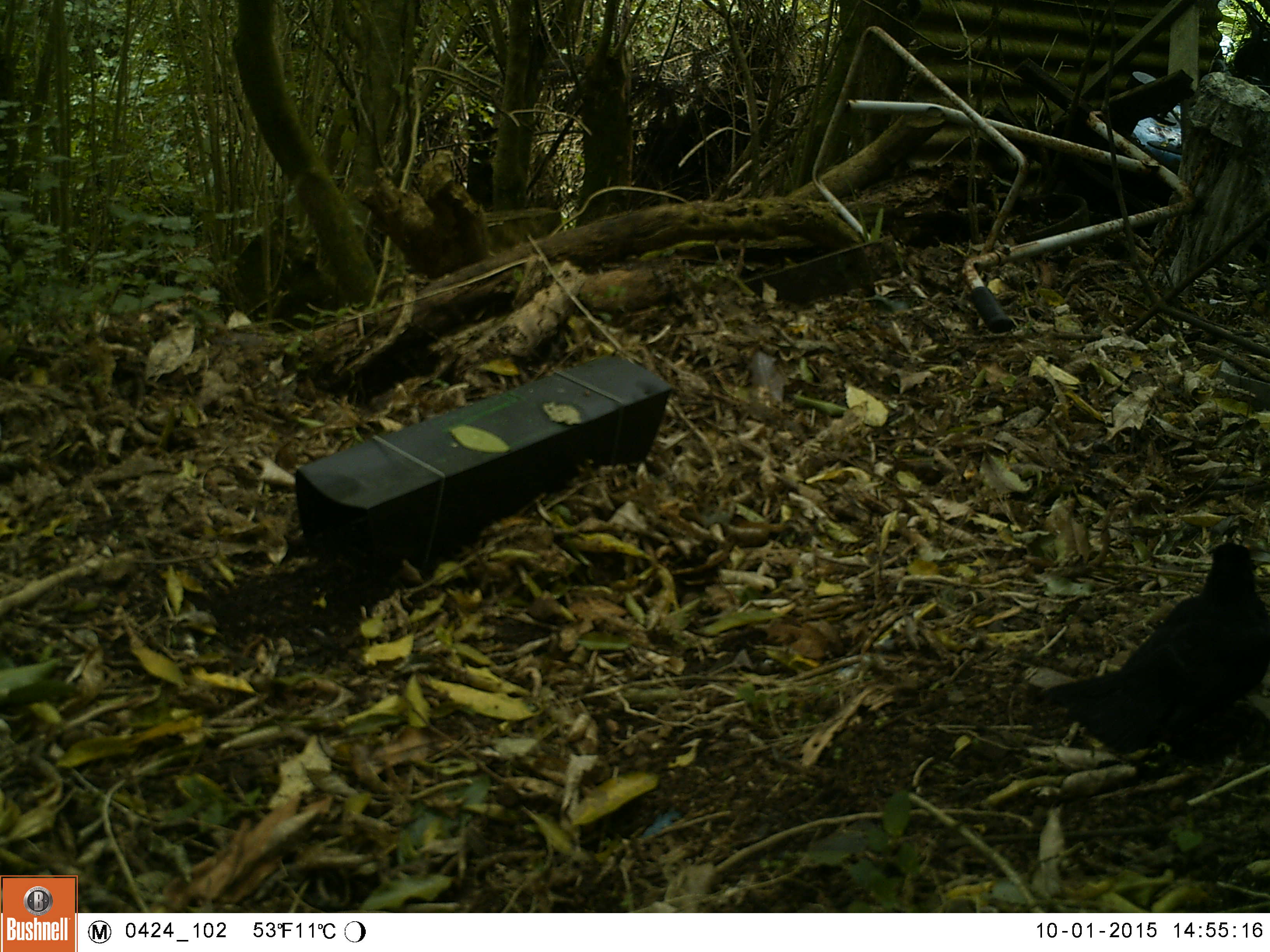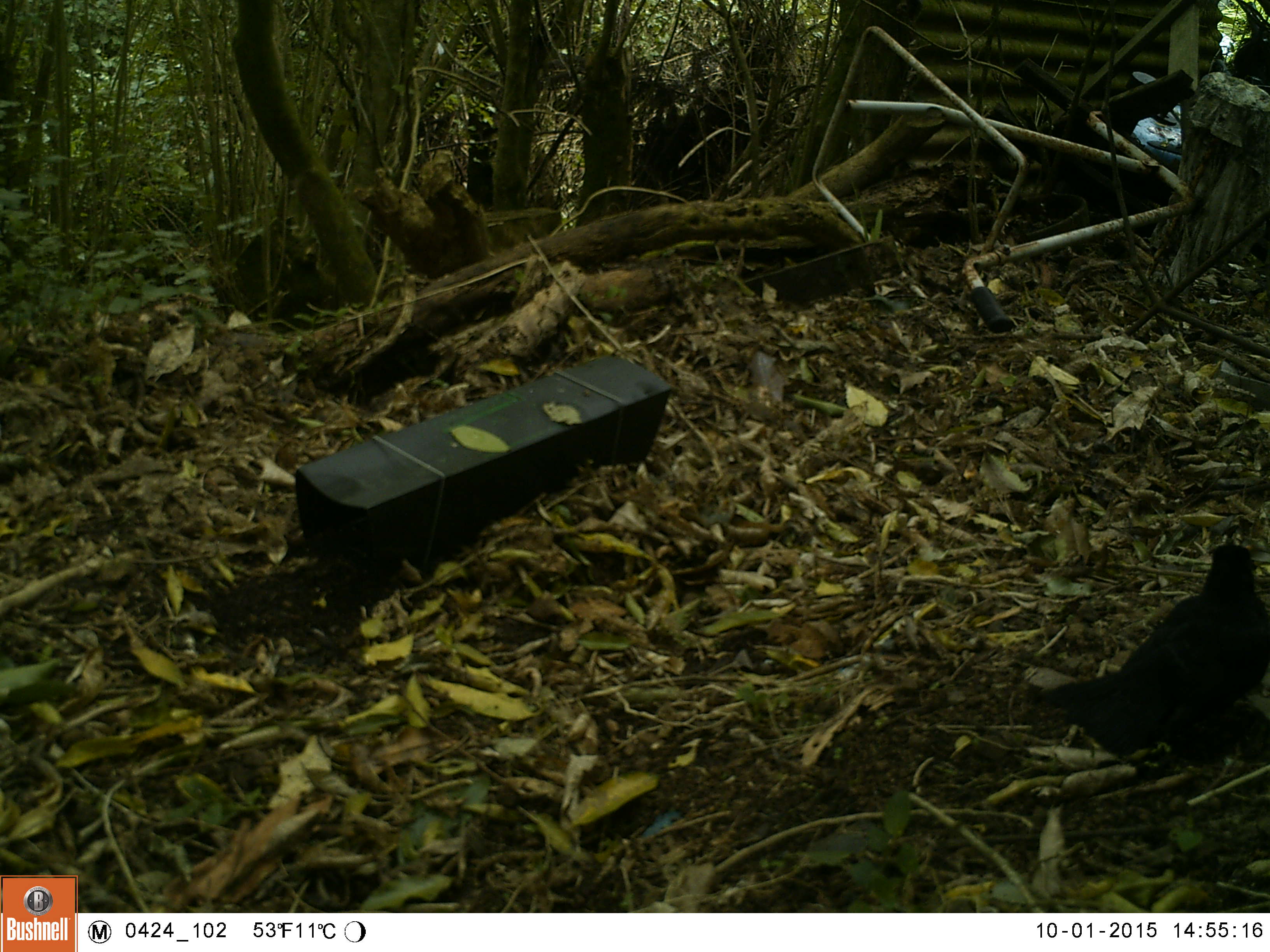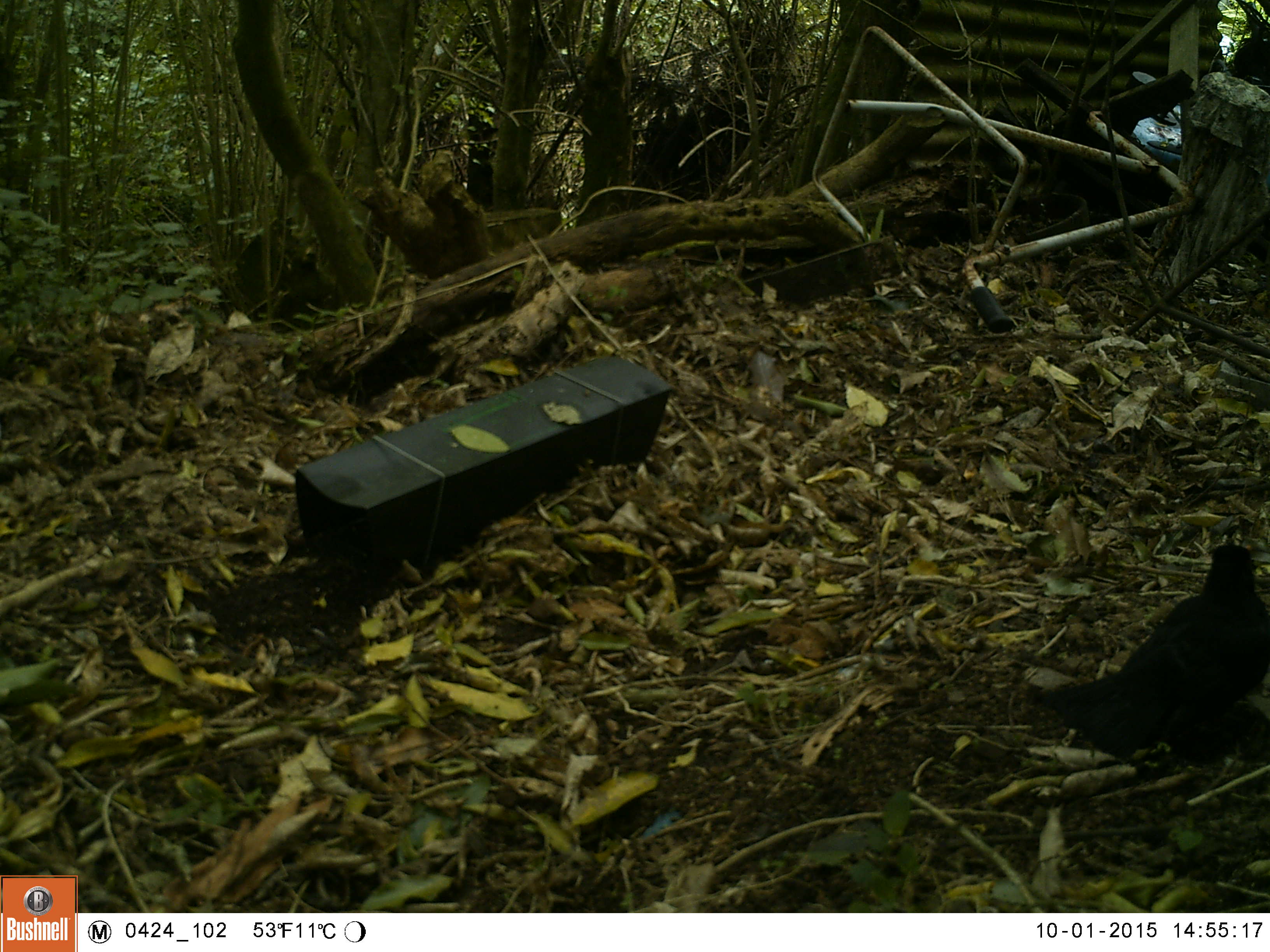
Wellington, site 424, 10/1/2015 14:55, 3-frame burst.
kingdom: Animalia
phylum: Chordata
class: Aves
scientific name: Aves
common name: bird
Bird (Aves).